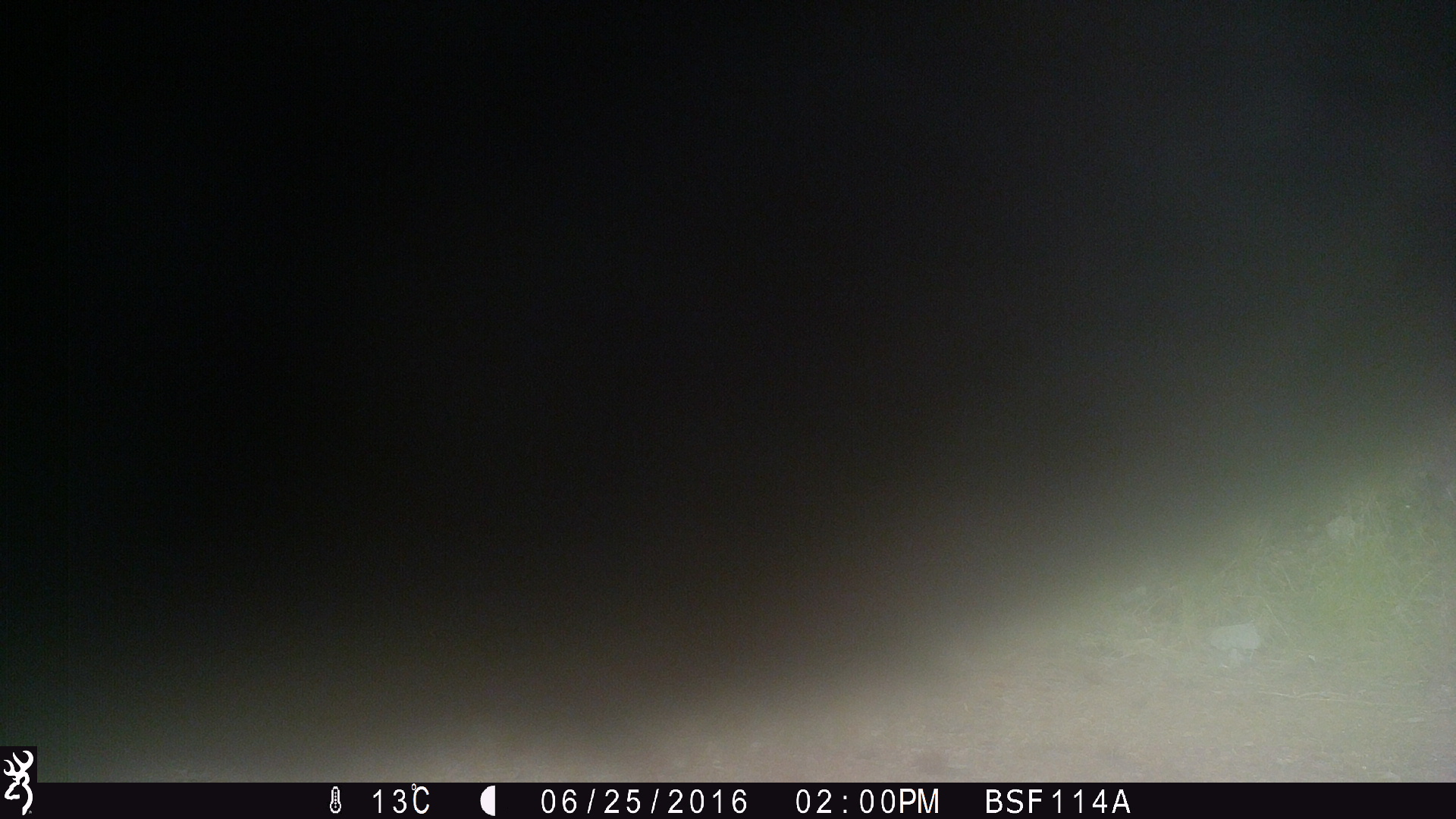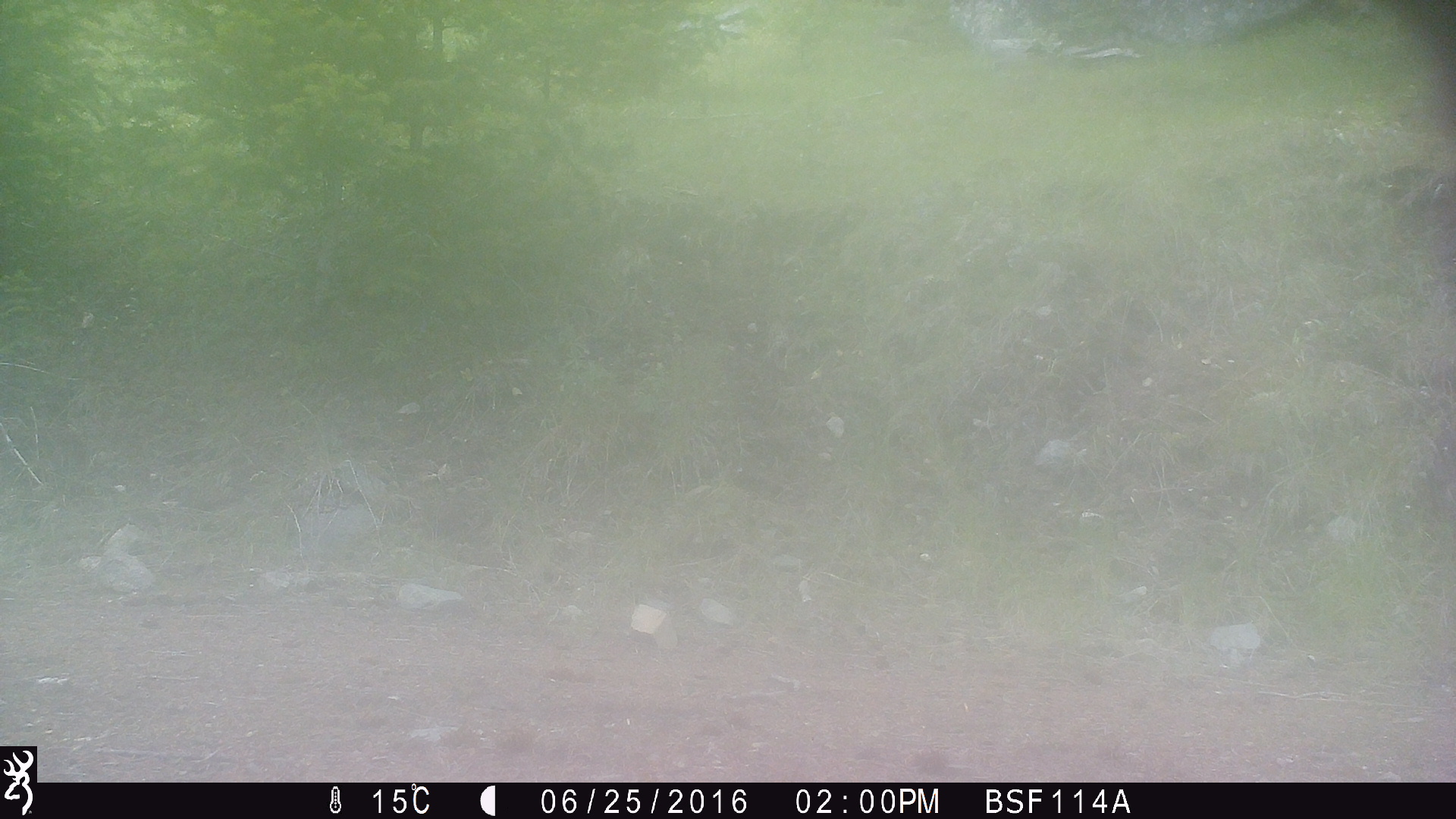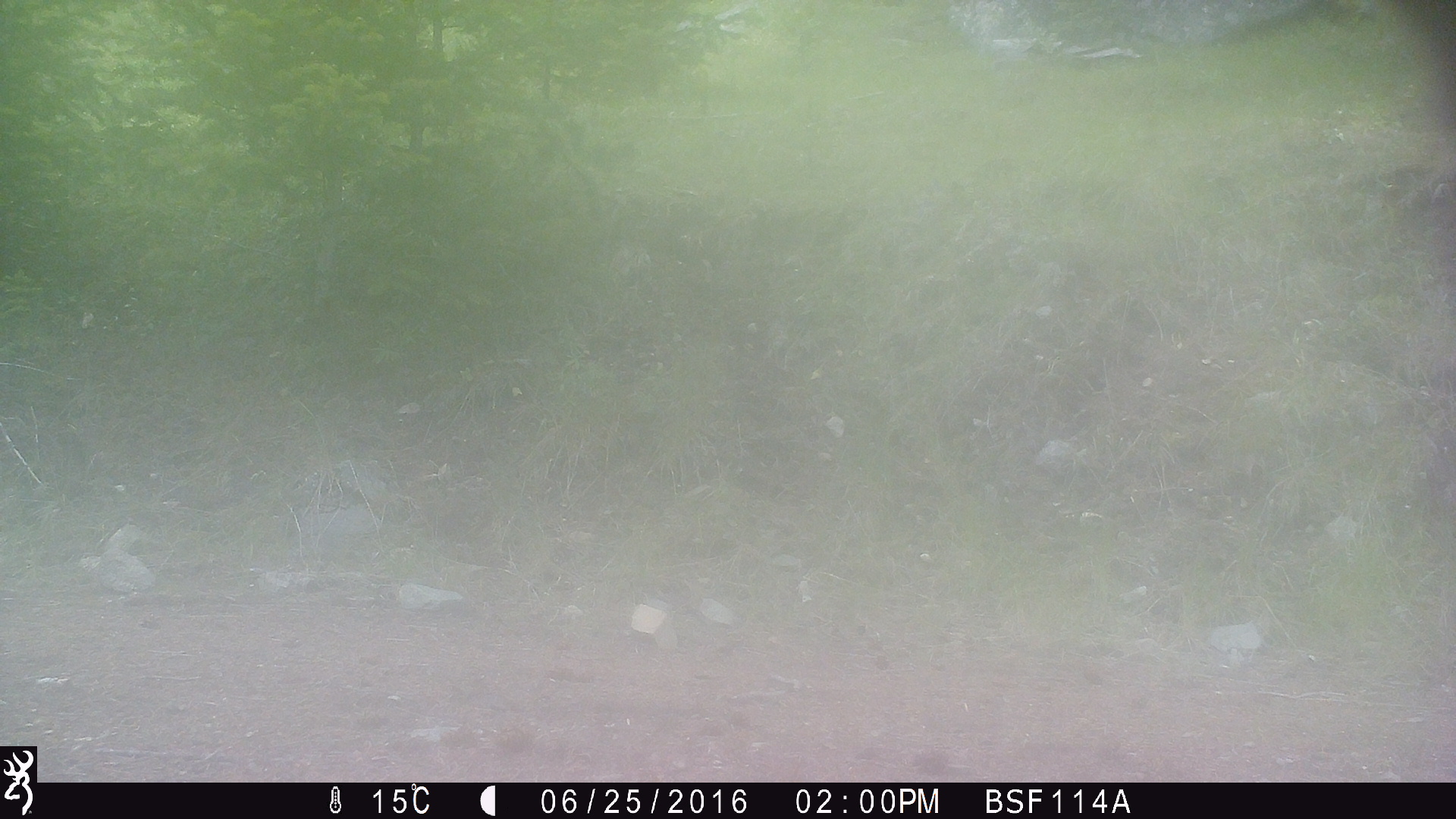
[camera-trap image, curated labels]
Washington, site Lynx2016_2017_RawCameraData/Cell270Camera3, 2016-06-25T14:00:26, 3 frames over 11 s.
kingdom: Animalia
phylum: Chordata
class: Mammalia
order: Artiodactyla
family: Bovidae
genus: Bos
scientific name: Bos taurus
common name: domestic cattle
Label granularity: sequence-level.